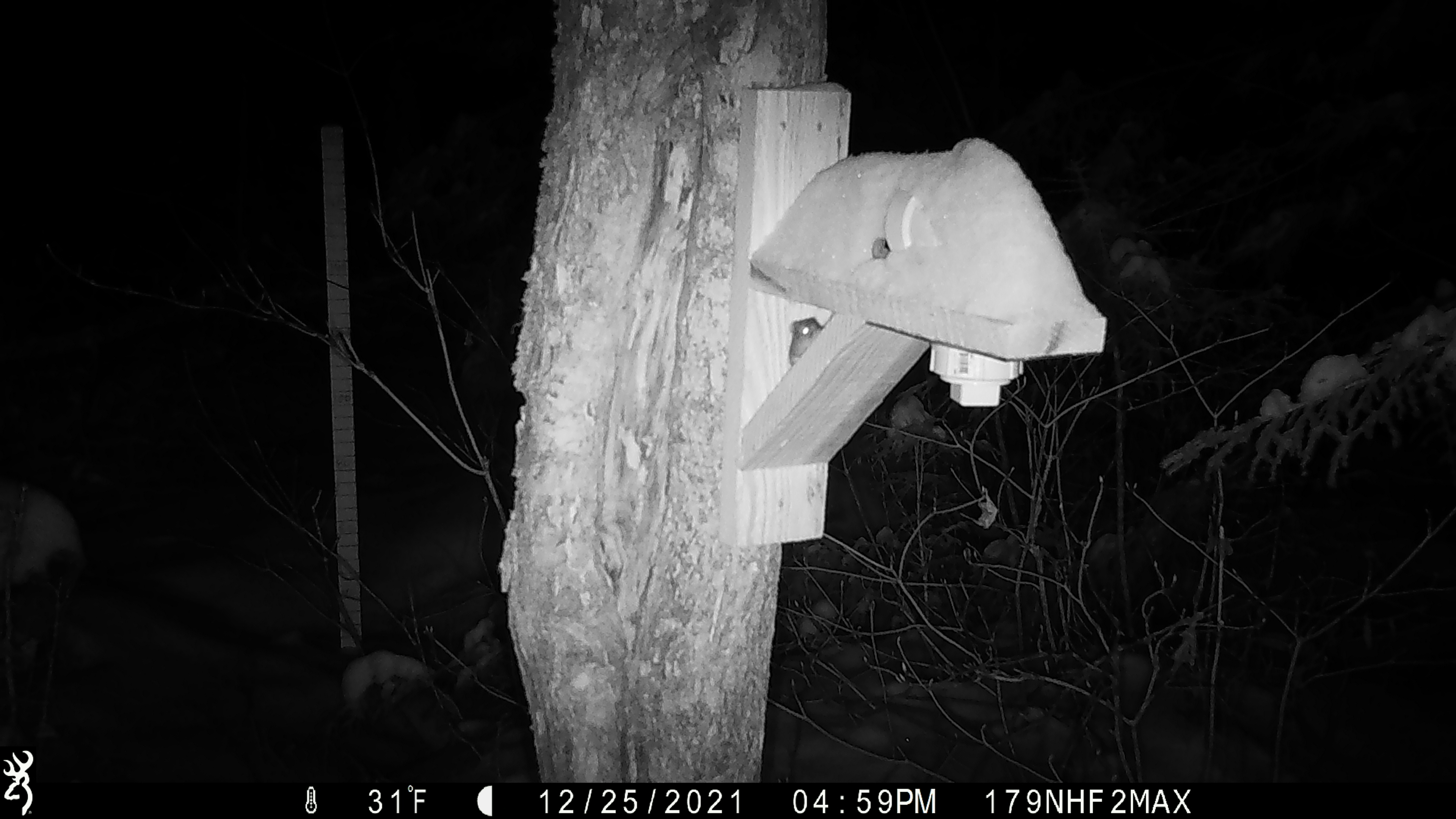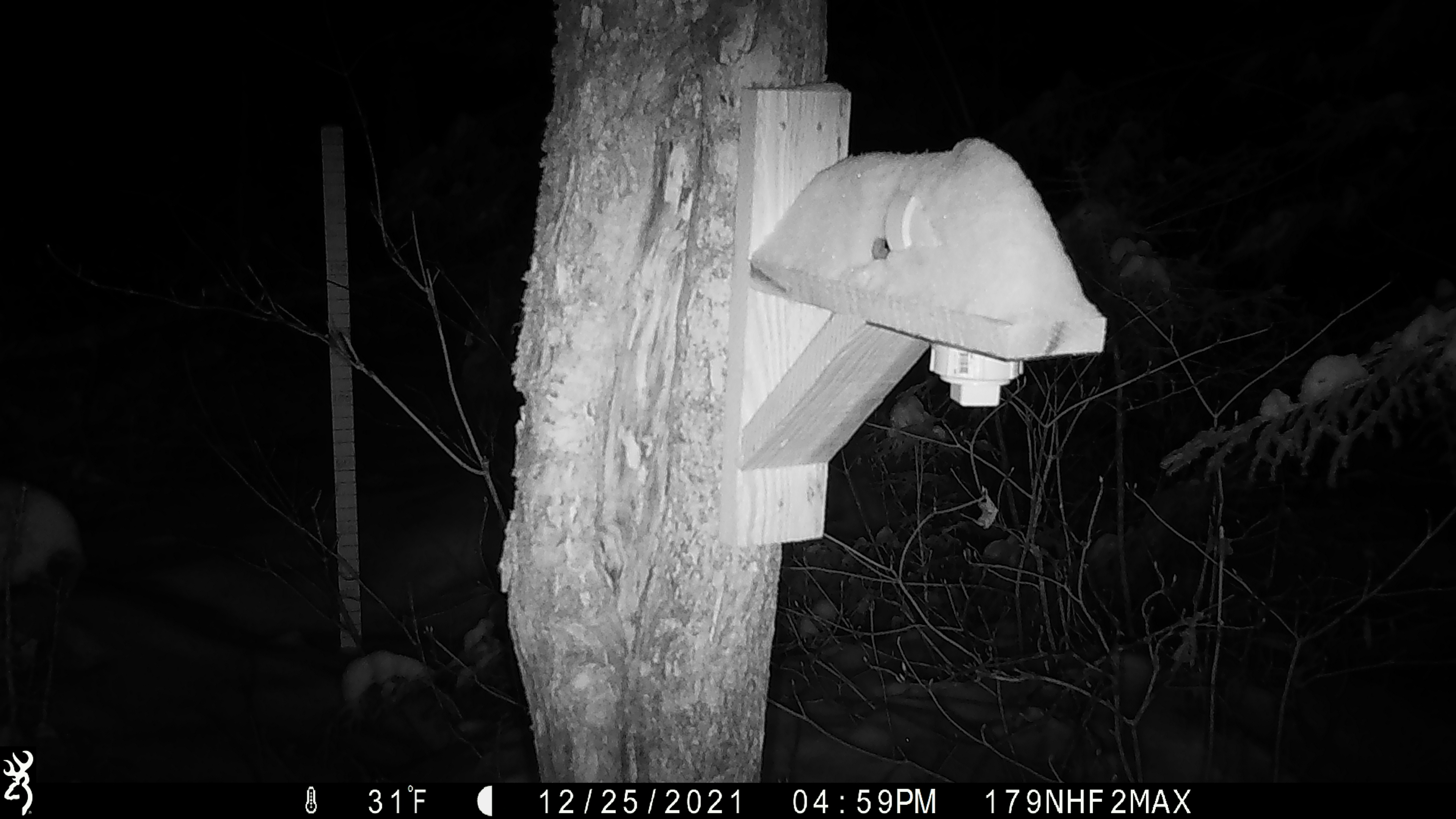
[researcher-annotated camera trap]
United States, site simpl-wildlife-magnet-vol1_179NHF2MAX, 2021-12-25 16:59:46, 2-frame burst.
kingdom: Animalia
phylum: Chordata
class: Mammalia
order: Rodentia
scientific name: Rodentia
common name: mouse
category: mouse sp.